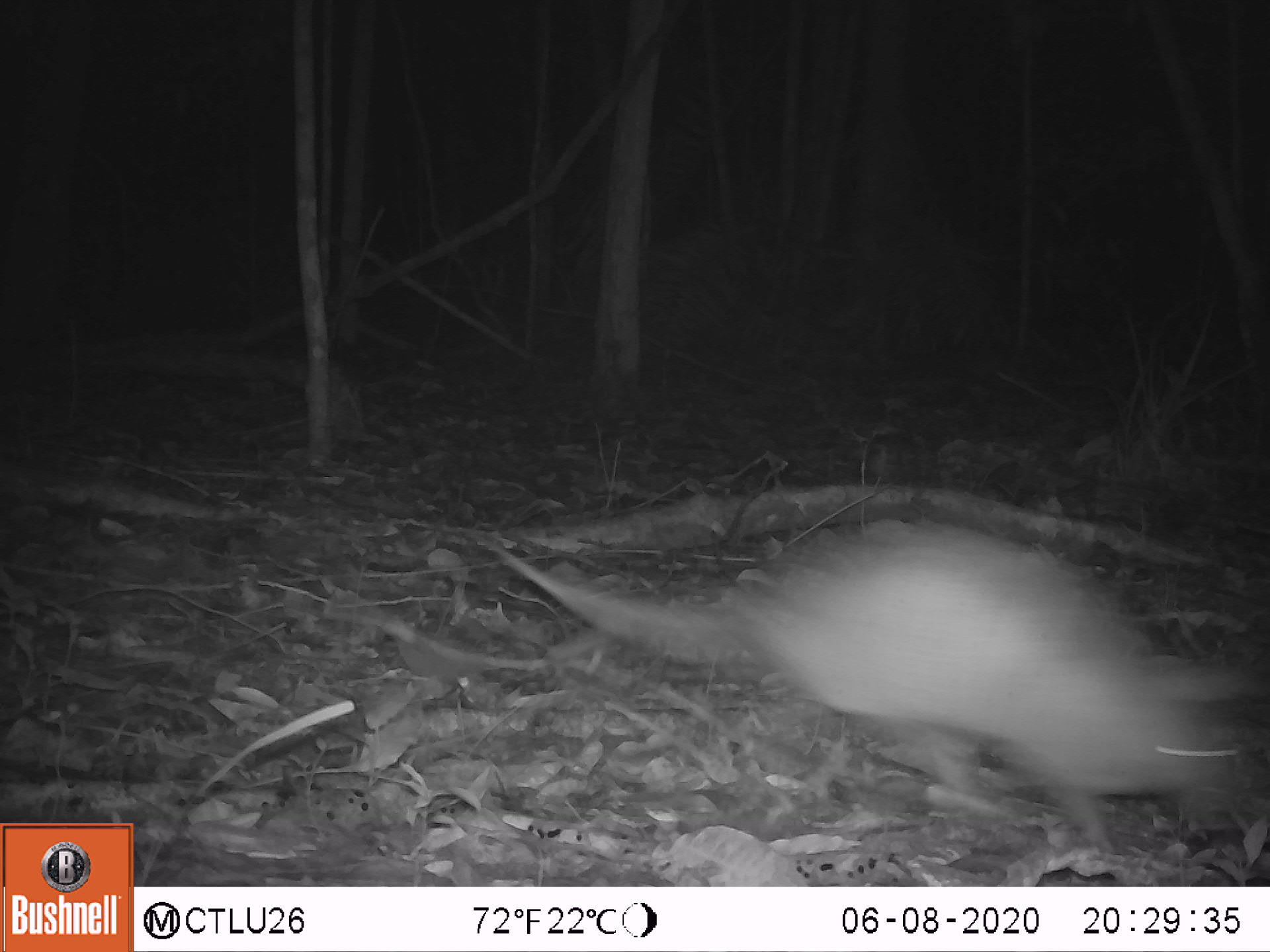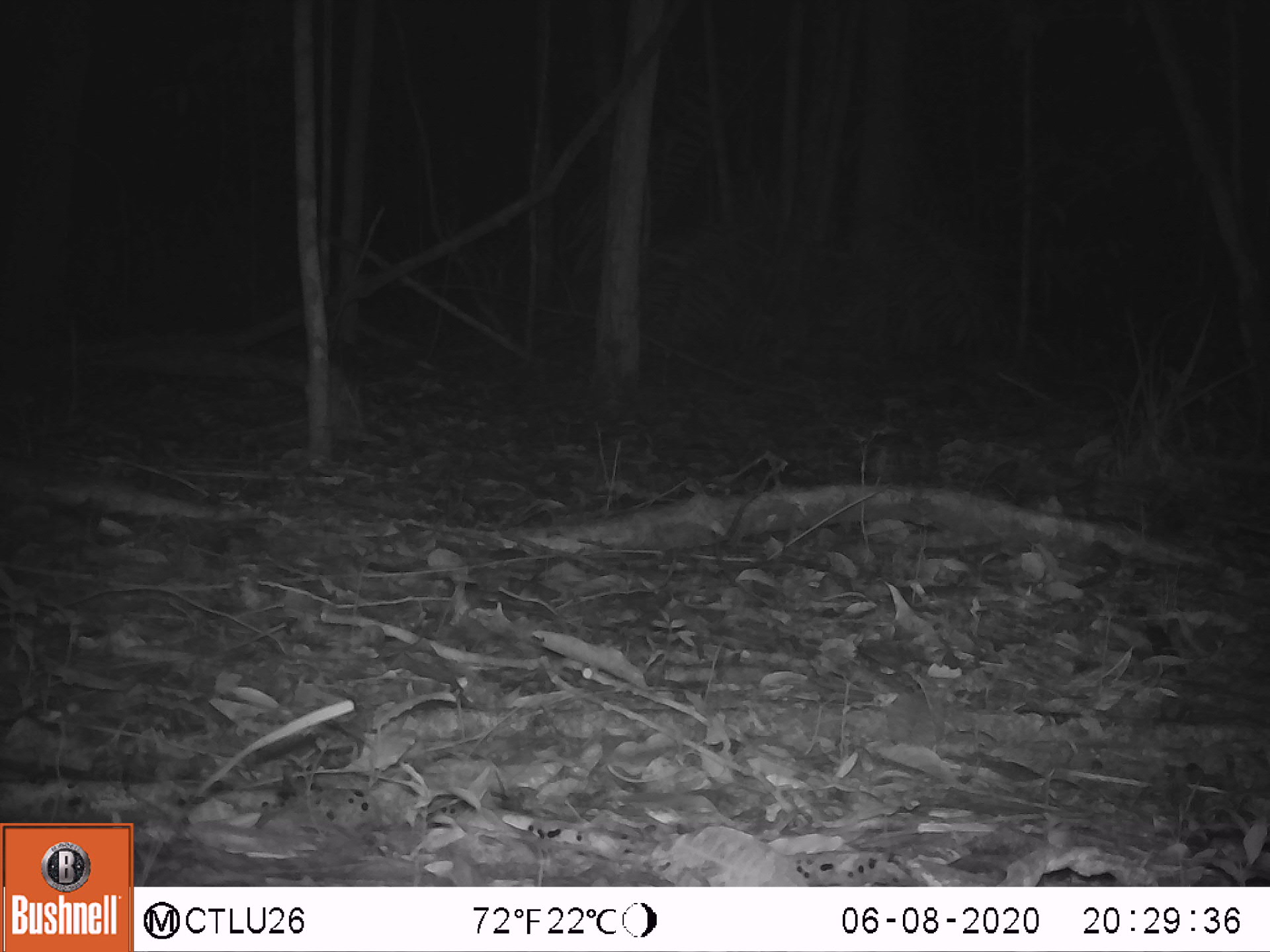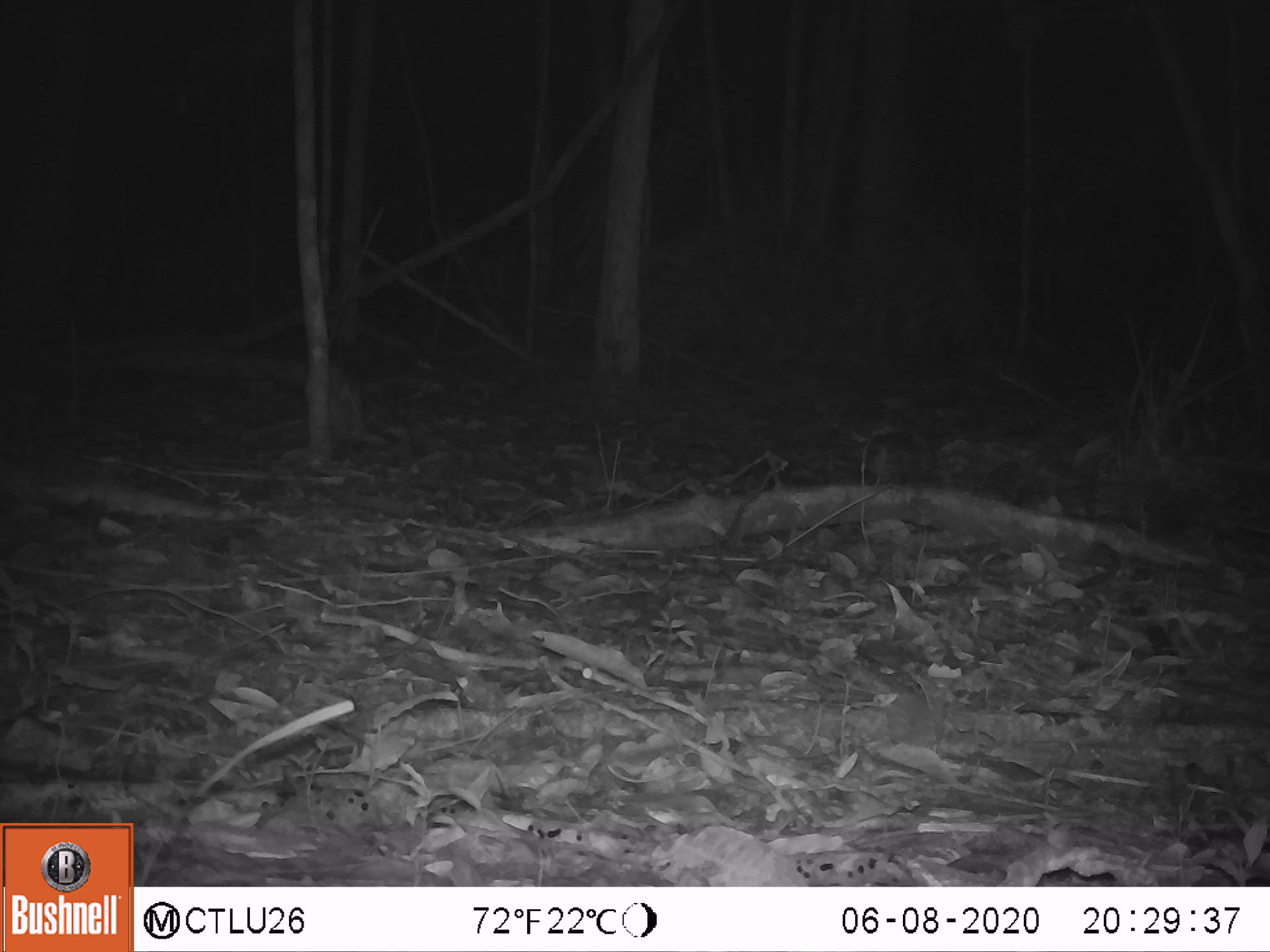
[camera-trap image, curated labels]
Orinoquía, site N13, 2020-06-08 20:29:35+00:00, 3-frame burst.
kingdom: Animalia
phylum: Chordata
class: Mammalia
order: Cingulata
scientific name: Cingulata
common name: armadillo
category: unknown armadillo